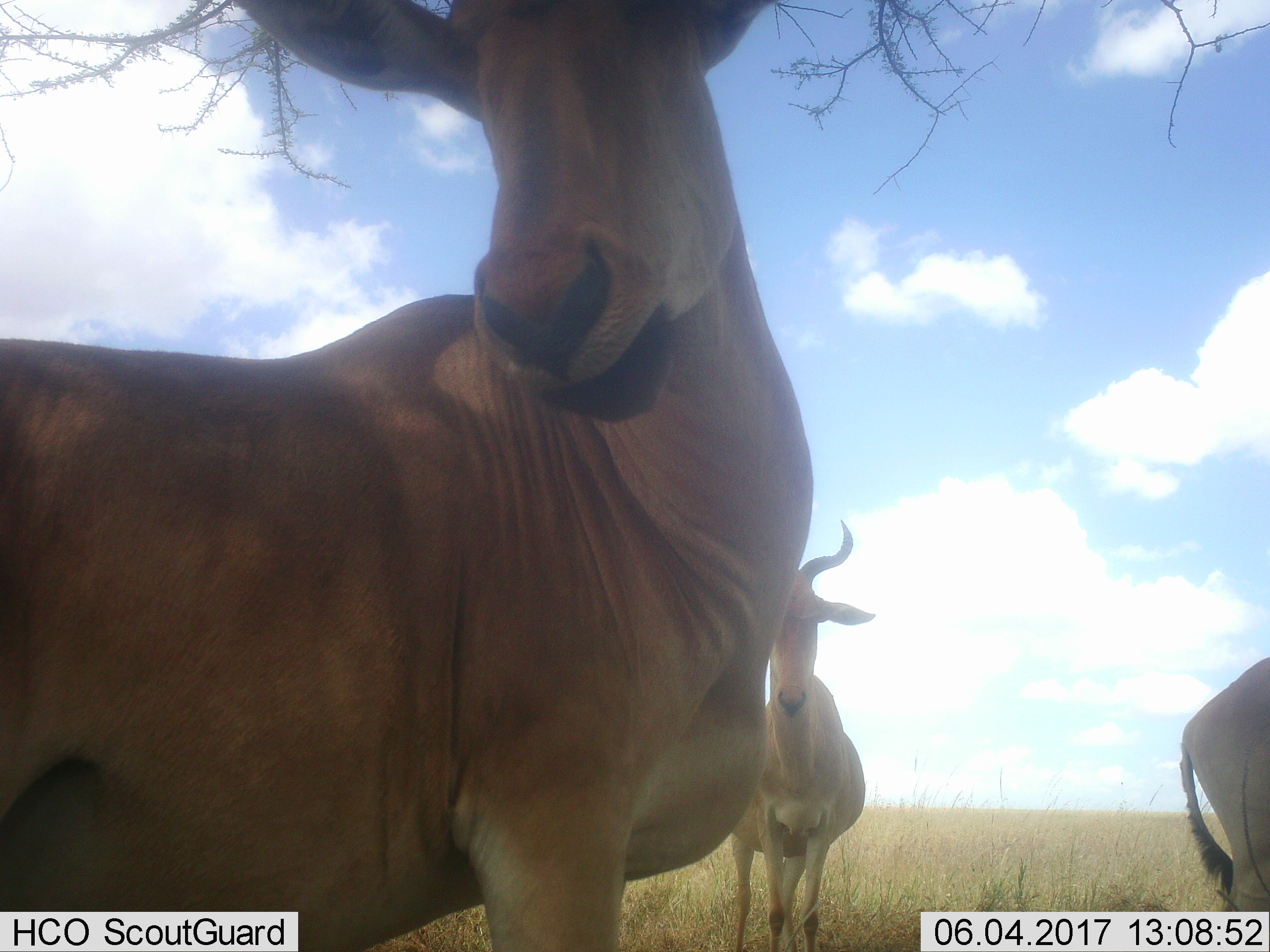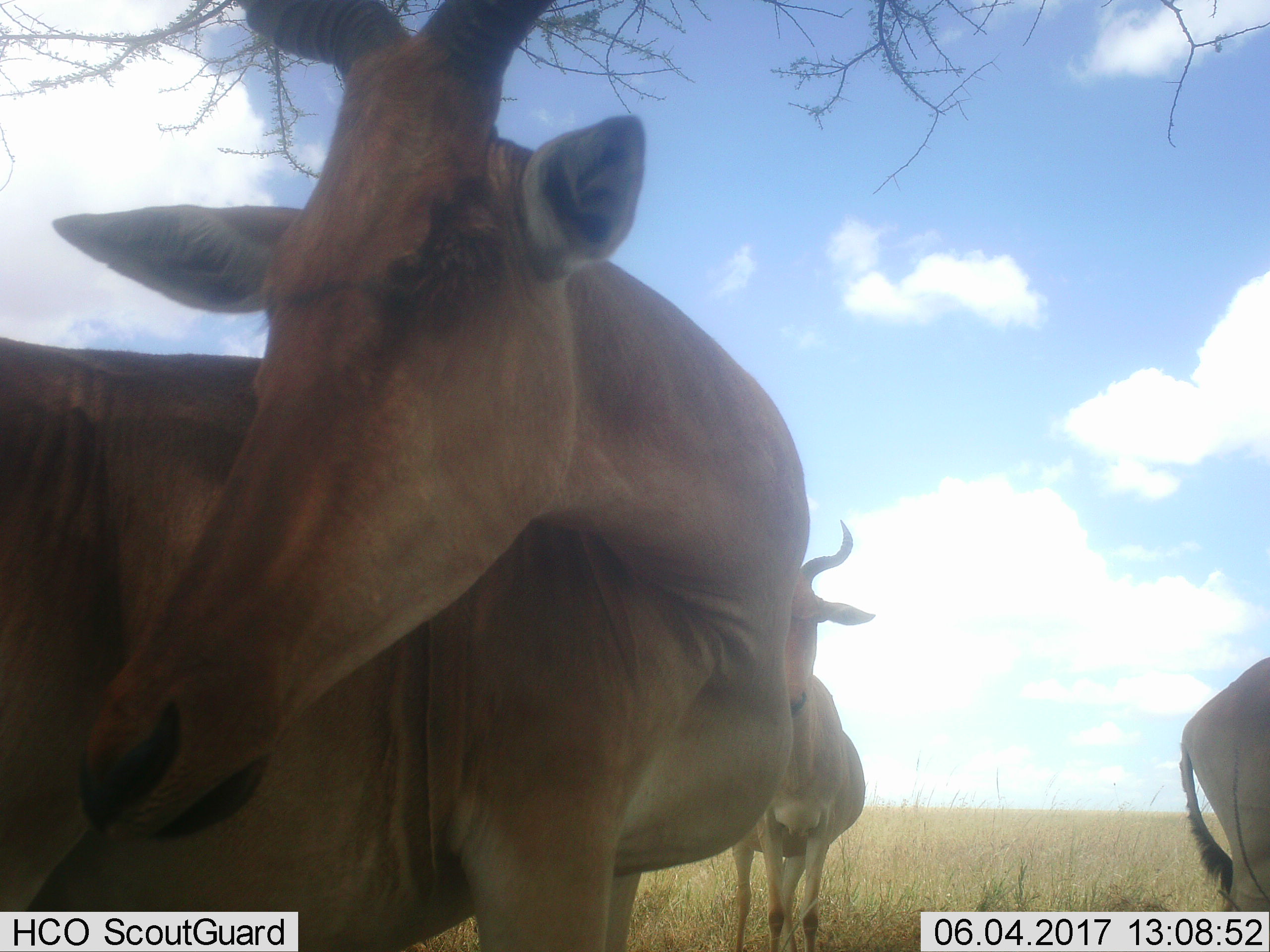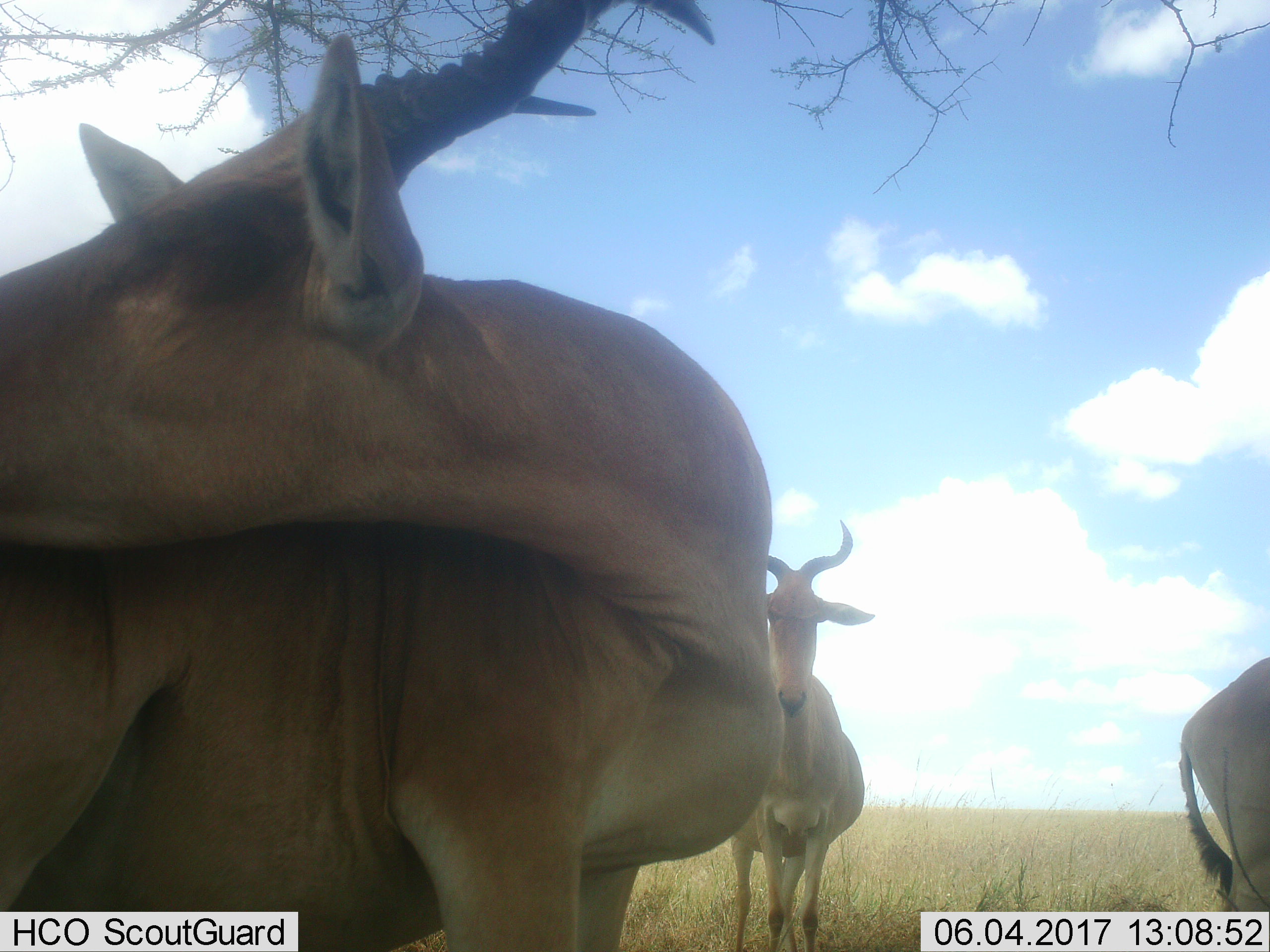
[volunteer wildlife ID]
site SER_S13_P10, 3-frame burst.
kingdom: Animalia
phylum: Chordata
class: Mammalia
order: Artiodactyla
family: Bovidae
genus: Alcelaphus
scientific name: Alcelaphus buselaphus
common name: hartebeest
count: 3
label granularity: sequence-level